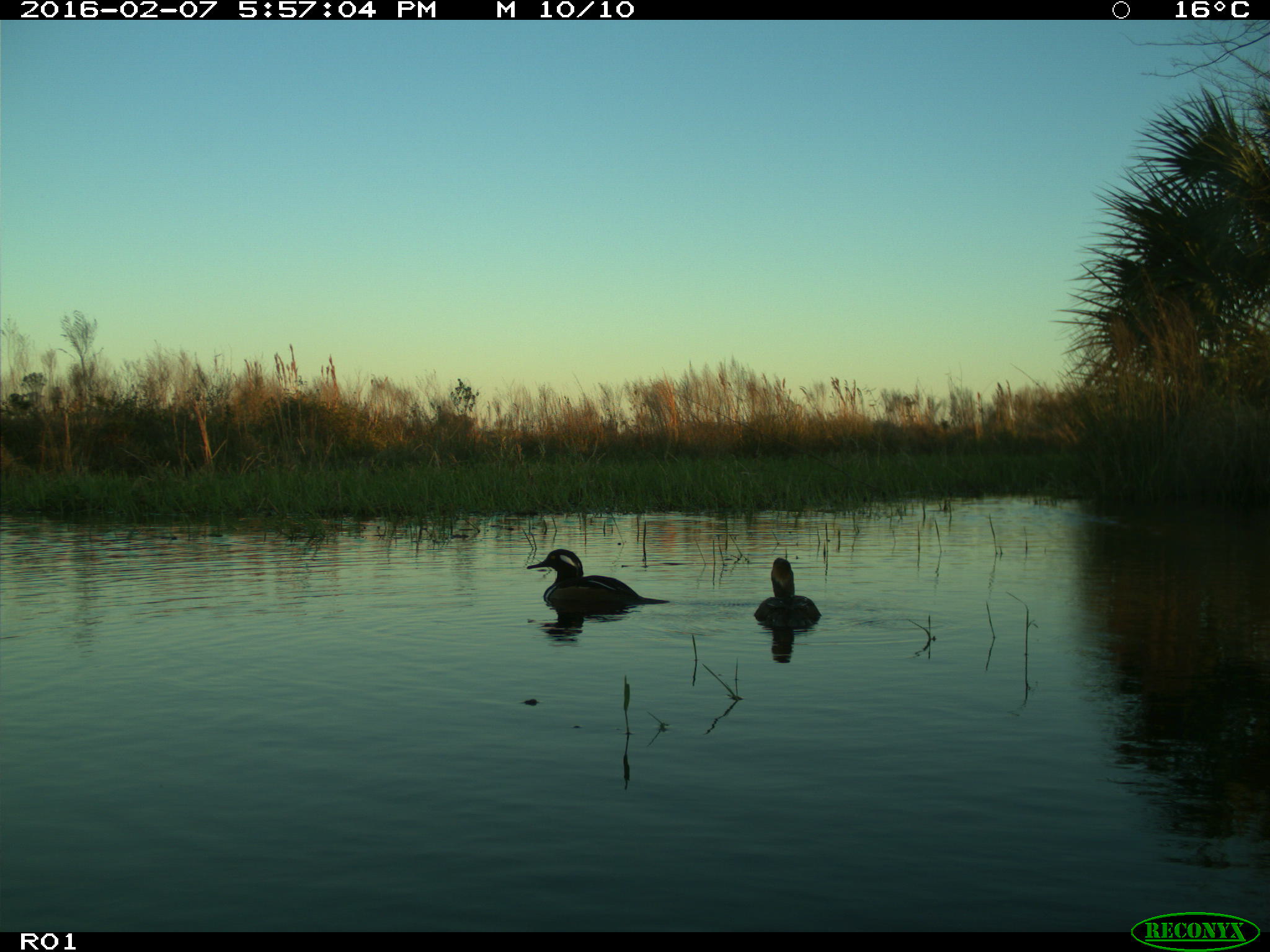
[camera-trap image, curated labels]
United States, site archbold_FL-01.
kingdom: Animalia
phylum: Chordata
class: Aves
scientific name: Aves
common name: birds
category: unidentified bird